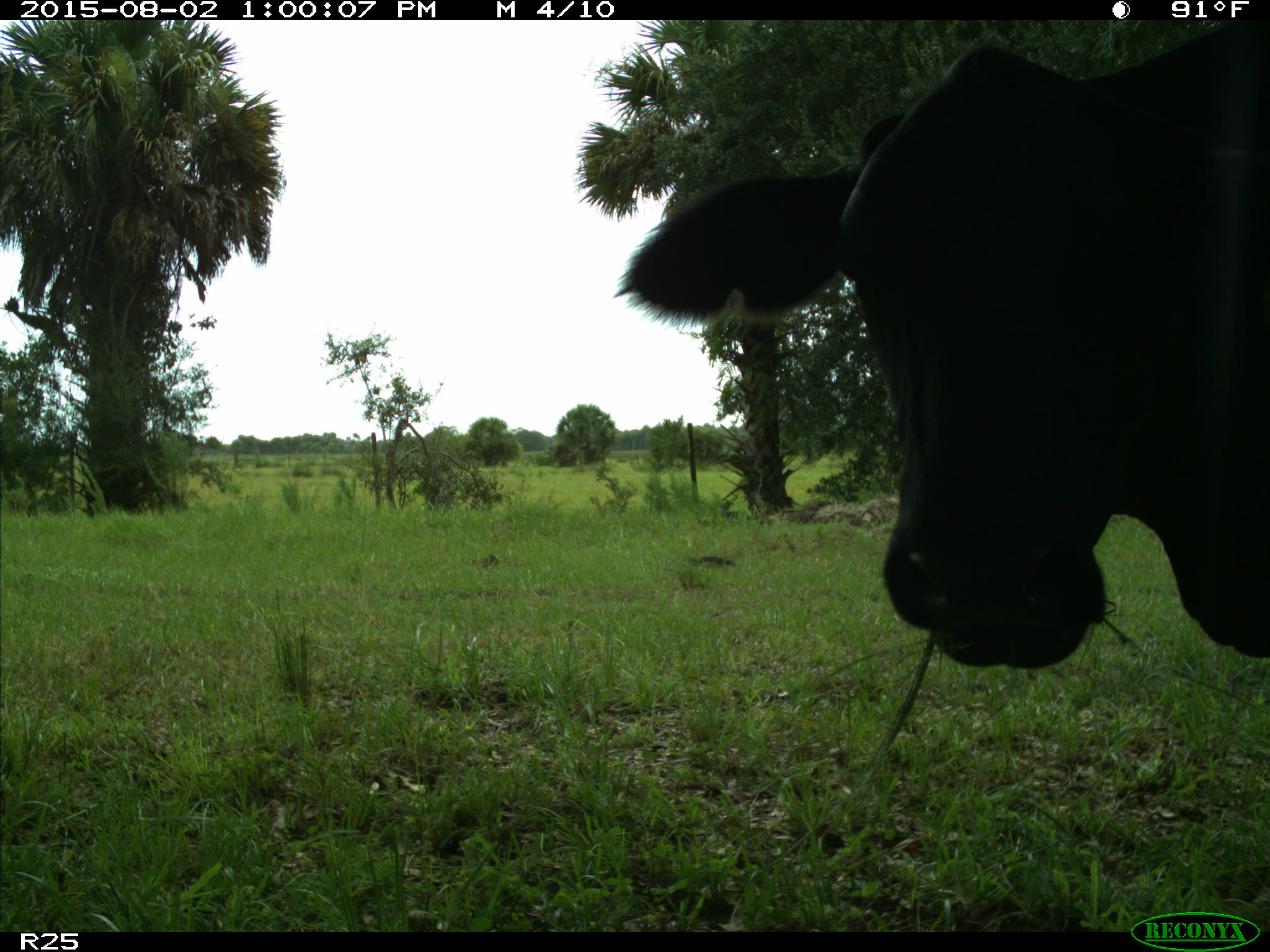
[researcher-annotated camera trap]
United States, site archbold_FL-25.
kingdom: Animalia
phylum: Chordata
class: Mammalia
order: Artiodactyla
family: Bovidae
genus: Bos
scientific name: Bos taurus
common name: domestic cow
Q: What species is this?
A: Bos taurus (domestic cow).